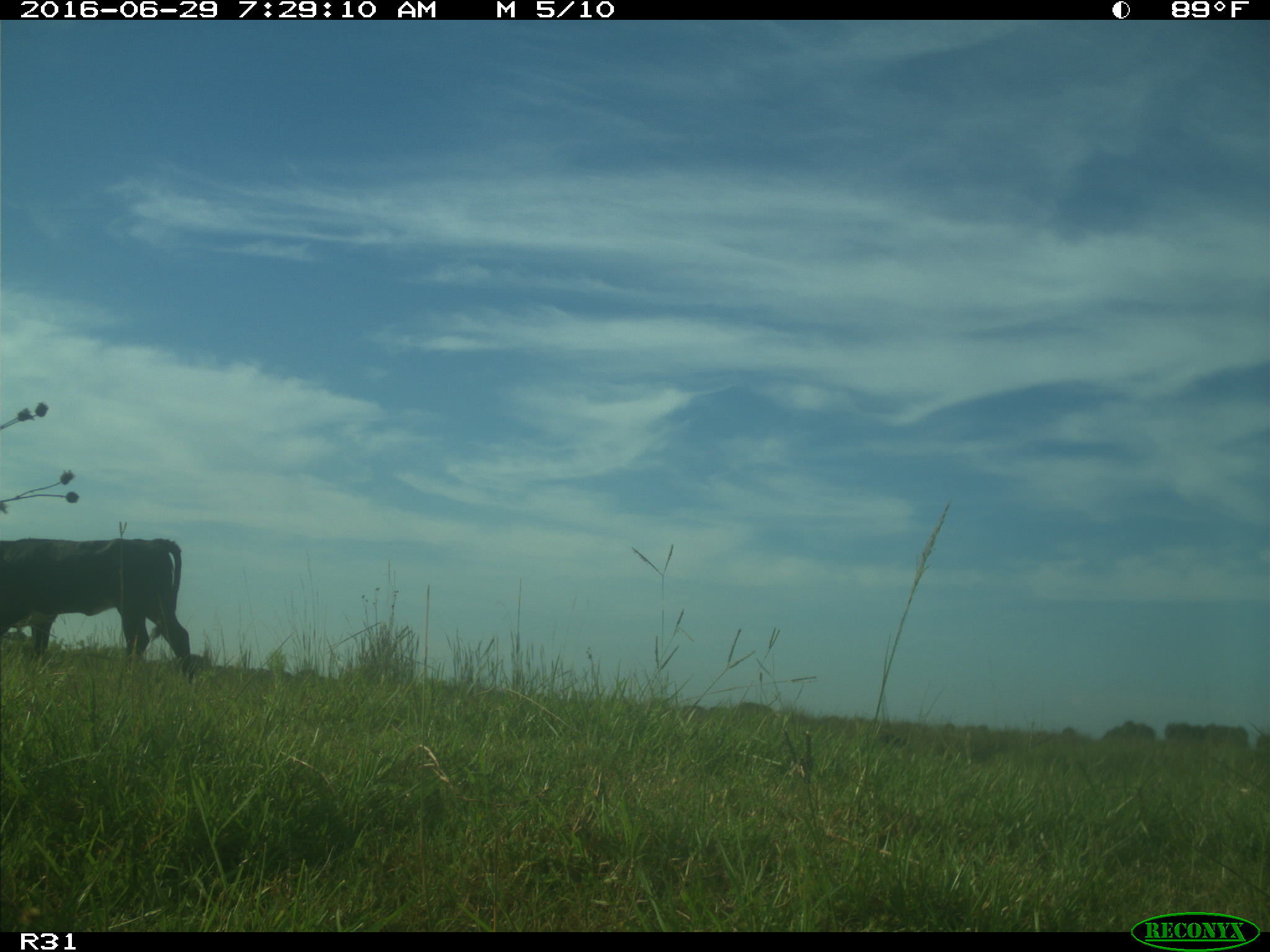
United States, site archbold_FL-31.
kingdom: Animalia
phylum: Chordata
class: Mammalia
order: Artiodactyla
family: Bovidae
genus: Bos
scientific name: Bos taurus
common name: domestic cow